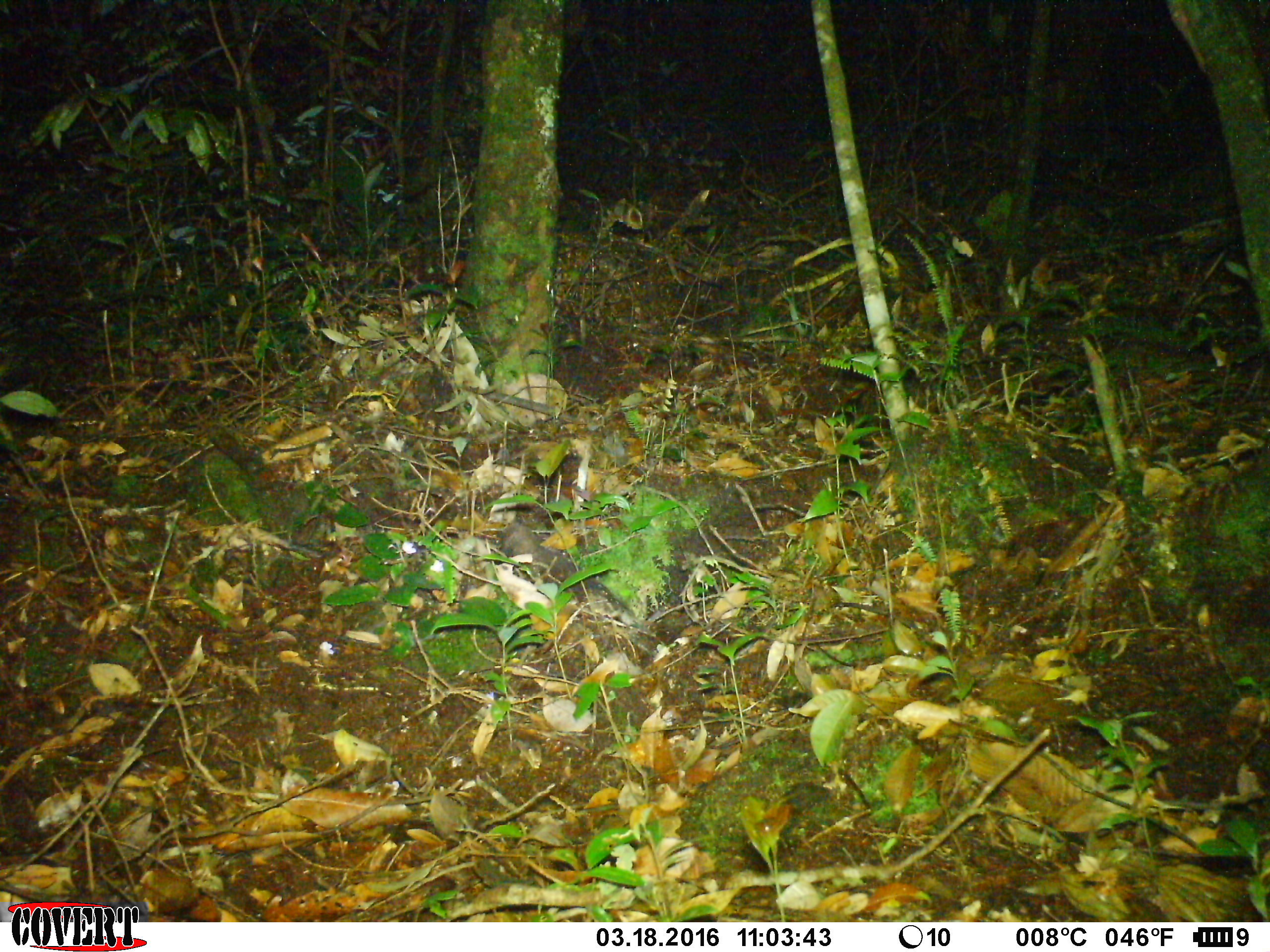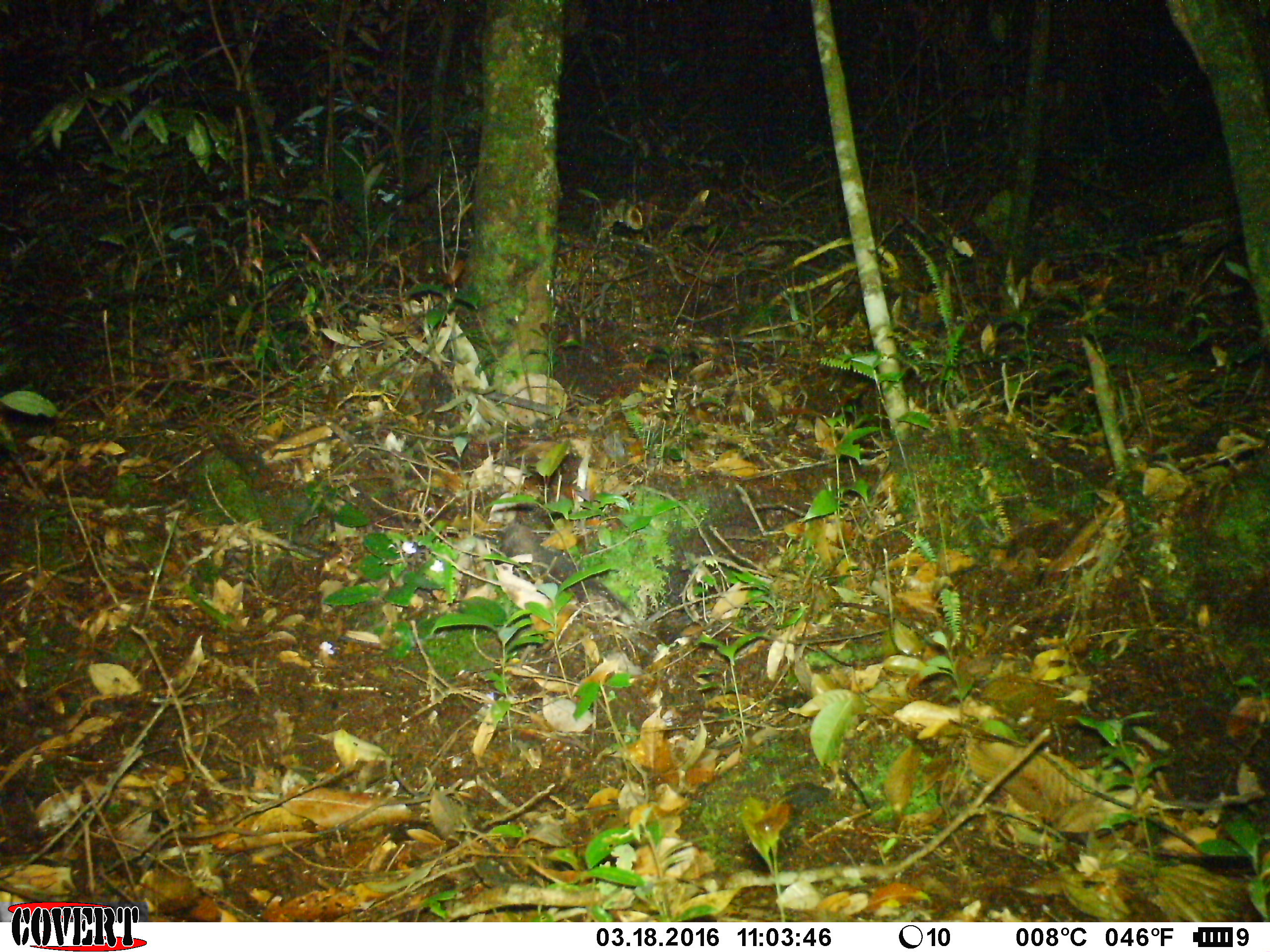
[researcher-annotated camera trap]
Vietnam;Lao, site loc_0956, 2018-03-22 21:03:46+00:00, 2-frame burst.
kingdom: Animalia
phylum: Chordata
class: Mammalia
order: Rodentia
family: Muridae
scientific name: Muridae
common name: old-world mice and rats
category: unidentified murid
Unidentified murid (old-world mice and rats) (Muridae). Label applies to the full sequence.